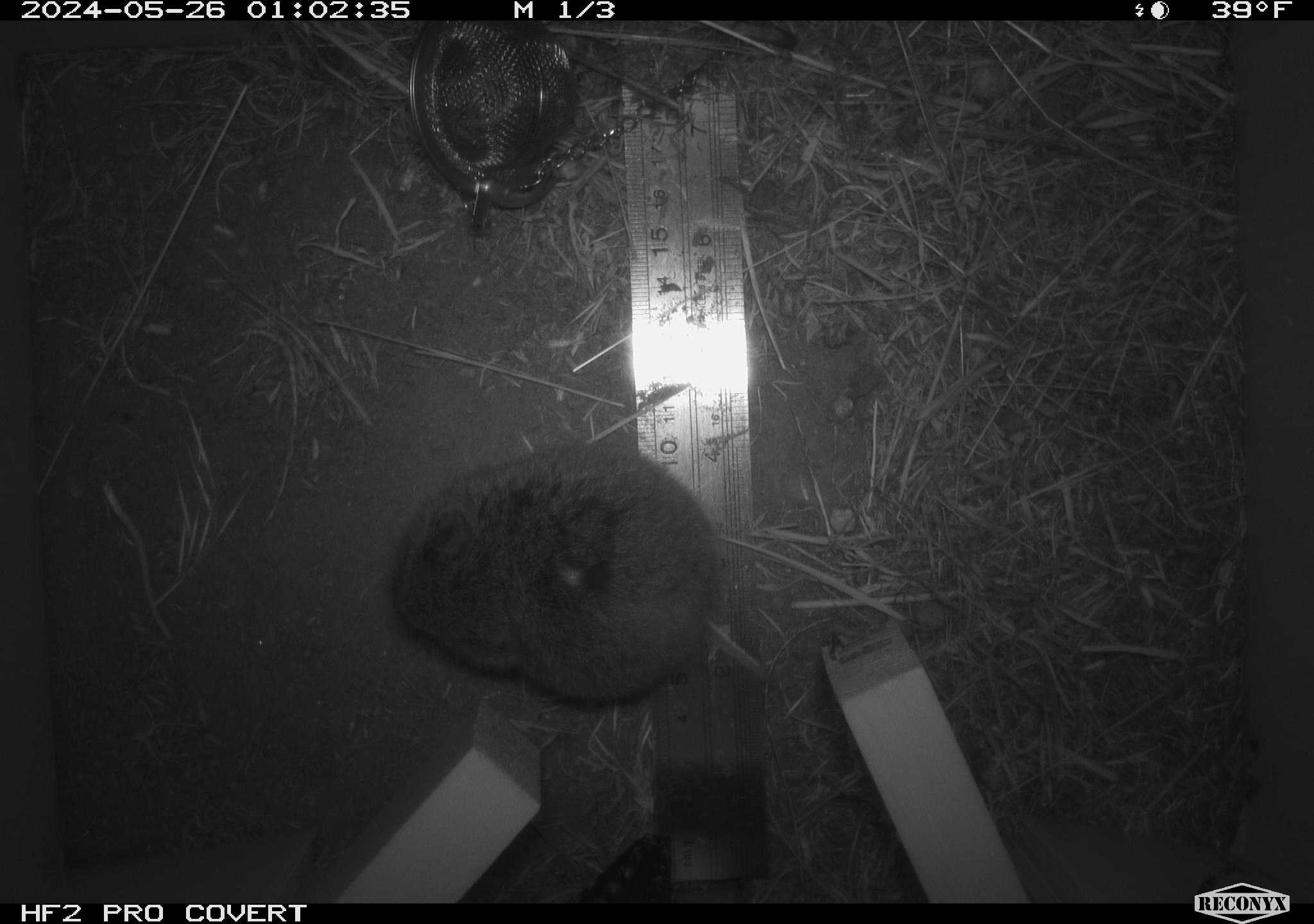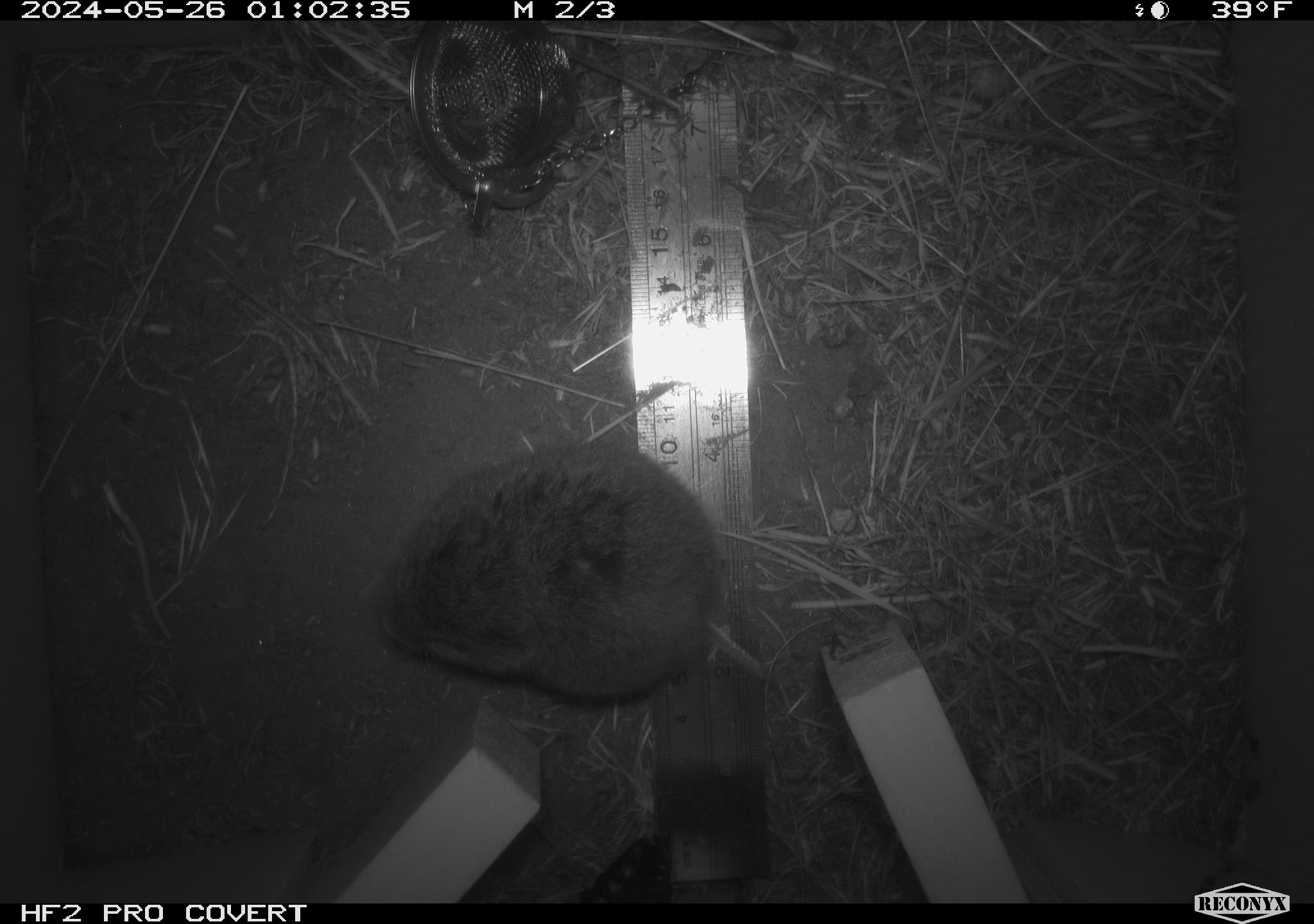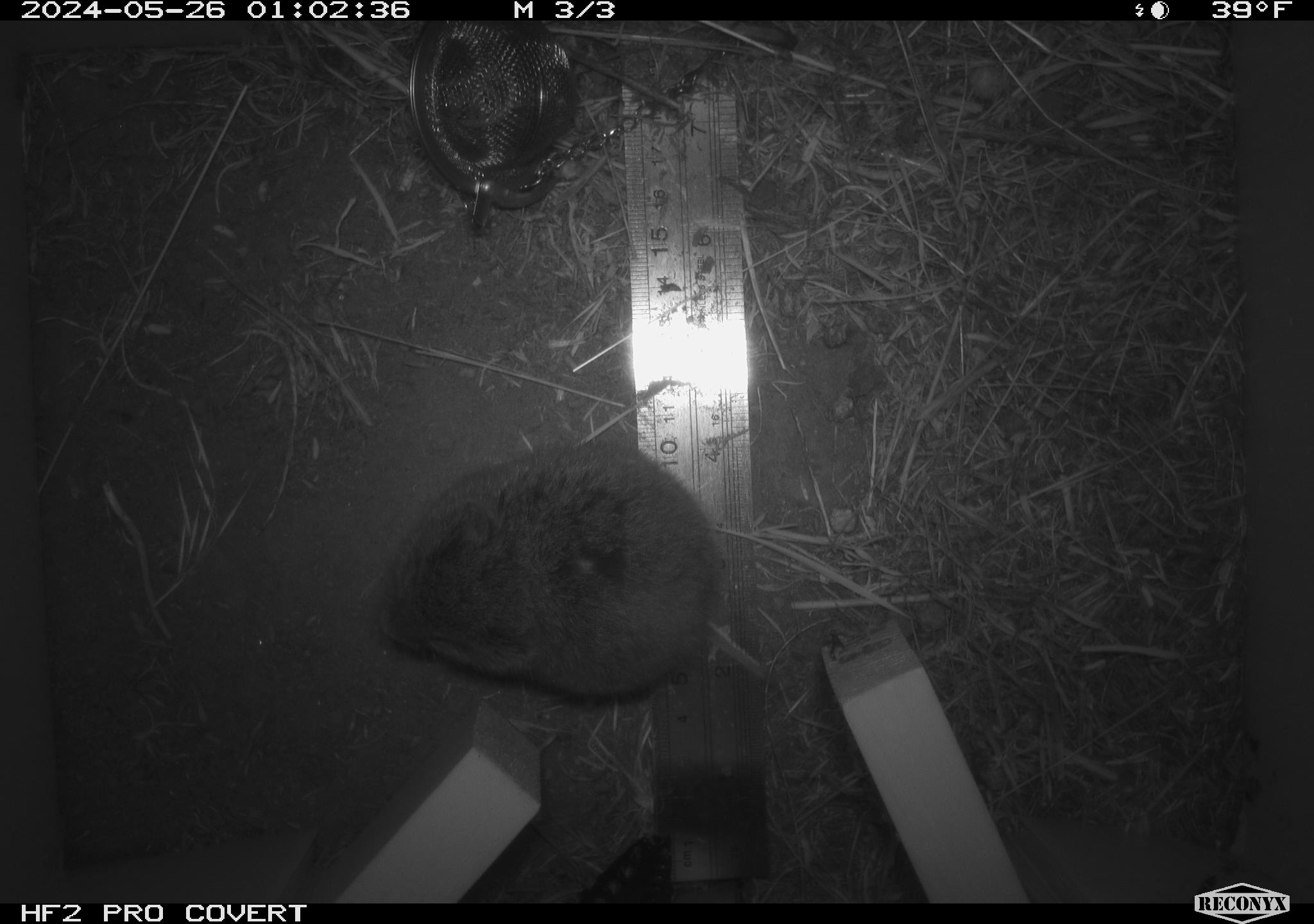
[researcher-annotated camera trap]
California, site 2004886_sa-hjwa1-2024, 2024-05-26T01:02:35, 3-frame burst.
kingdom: Animalia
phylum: Chordata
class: Mammalia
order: Rodentia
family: Cricetidae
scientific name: Cricetidae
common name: hamsters, voles, lemmings, and allies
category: cricetidae family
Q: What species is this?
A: Cricetidae family (hamsters, voles, lemmings, and allies) (Cricetidae).